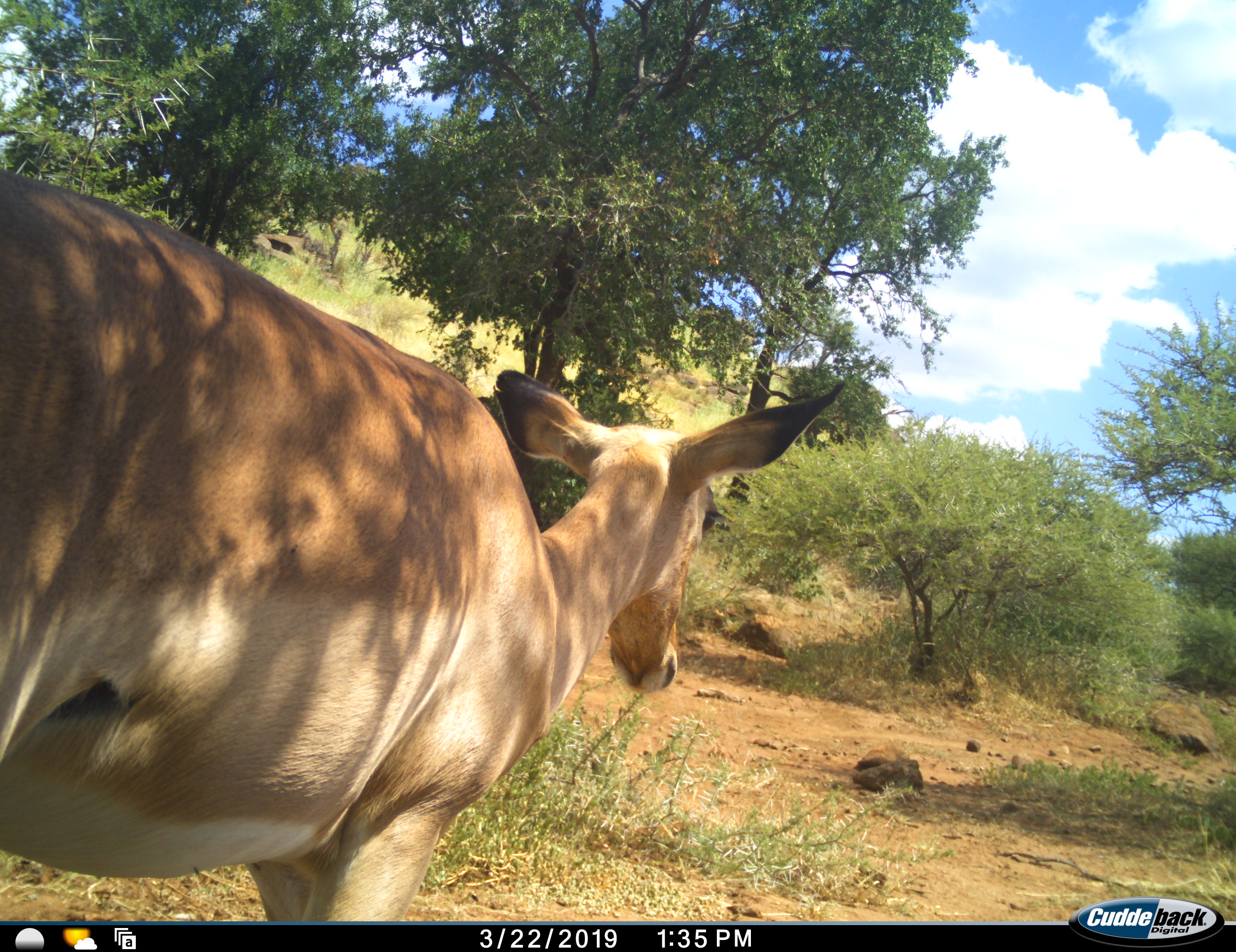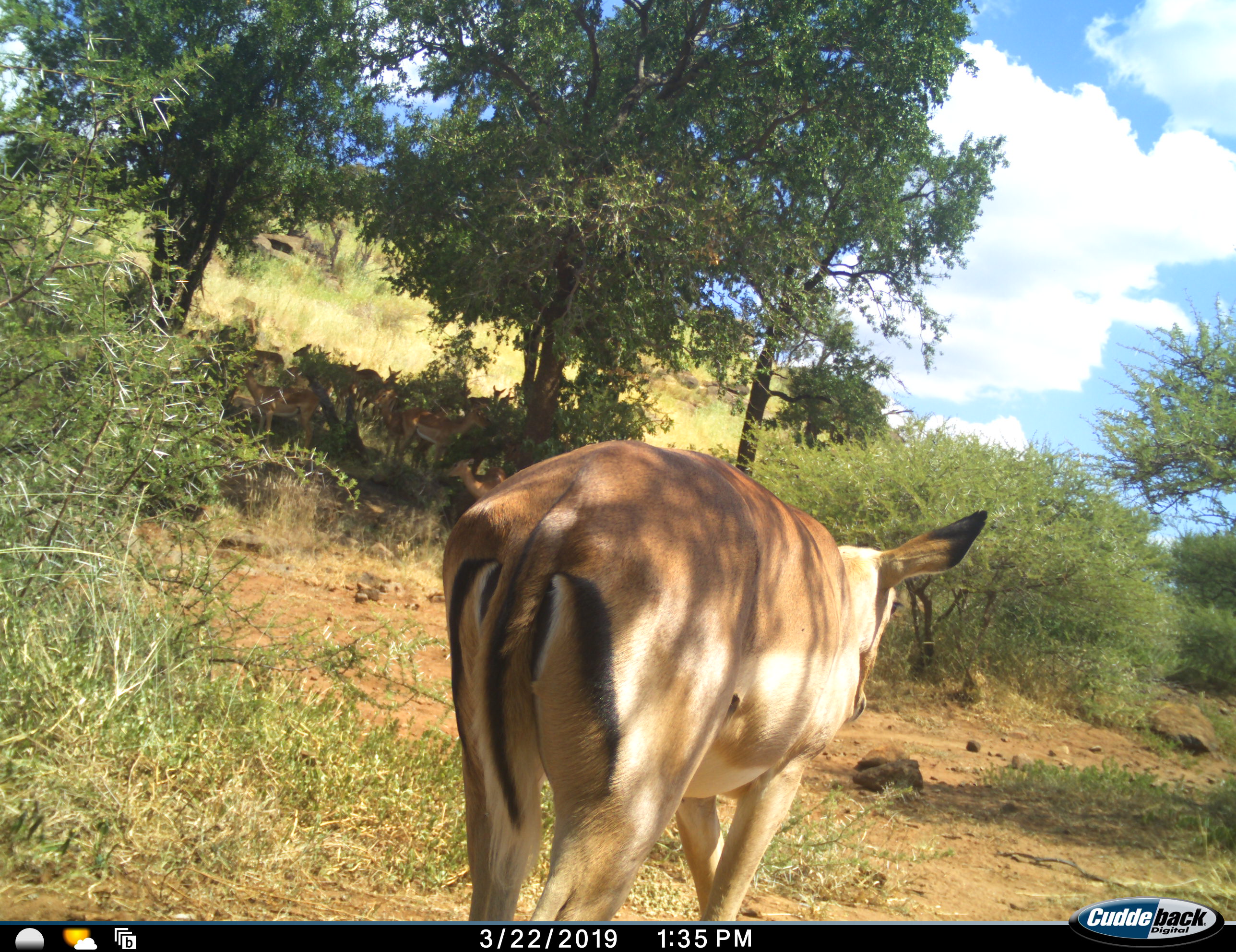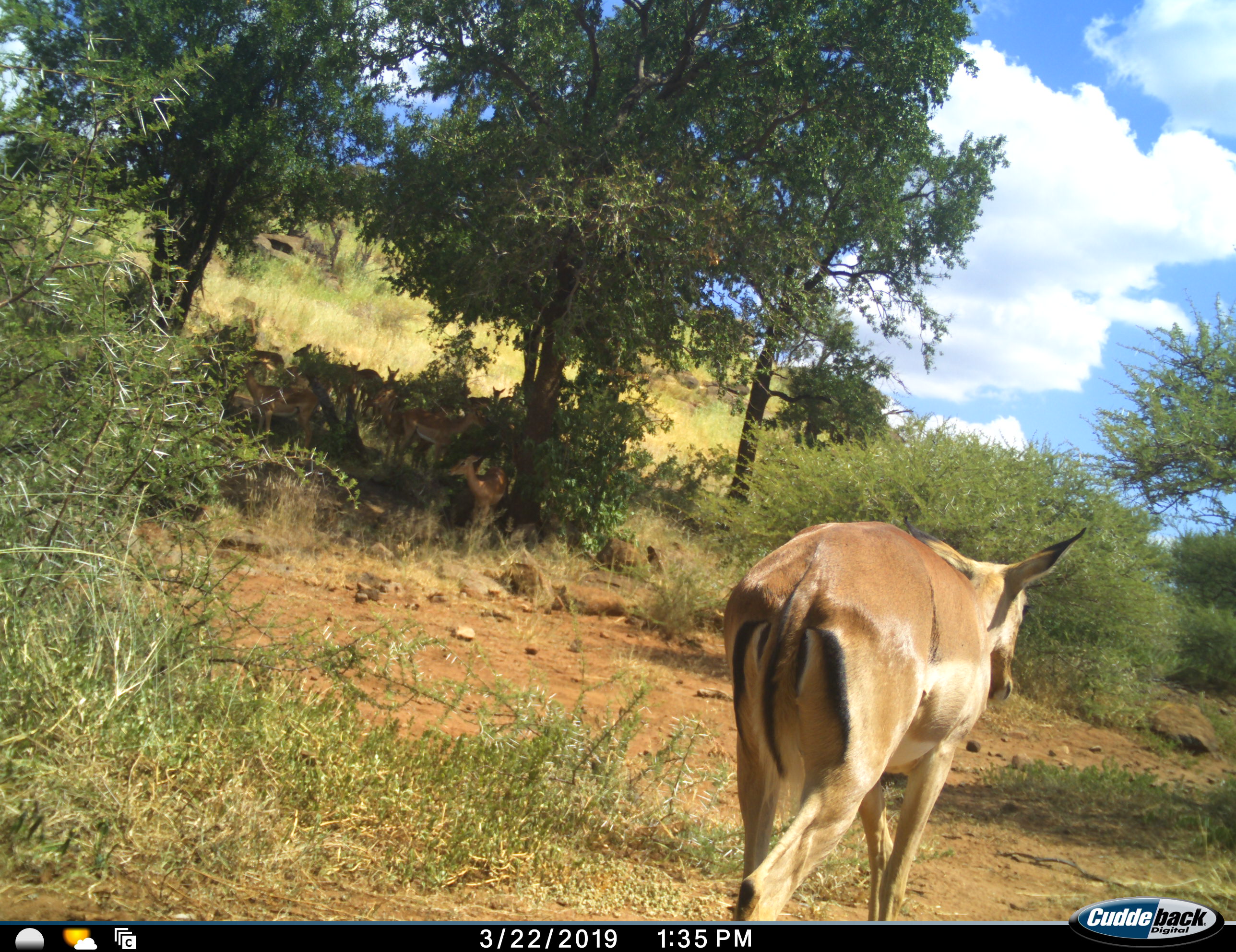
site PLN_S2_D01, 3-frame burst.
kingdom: Animalia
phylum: Chordata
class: Mammalia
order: Artiodactyla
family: Bovidae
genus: Aepyceros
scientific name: Aepyceros melampus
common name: impala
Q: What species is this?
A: Impala (Aepyceros melampus).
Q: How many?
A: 10.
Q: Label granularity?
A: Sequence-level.